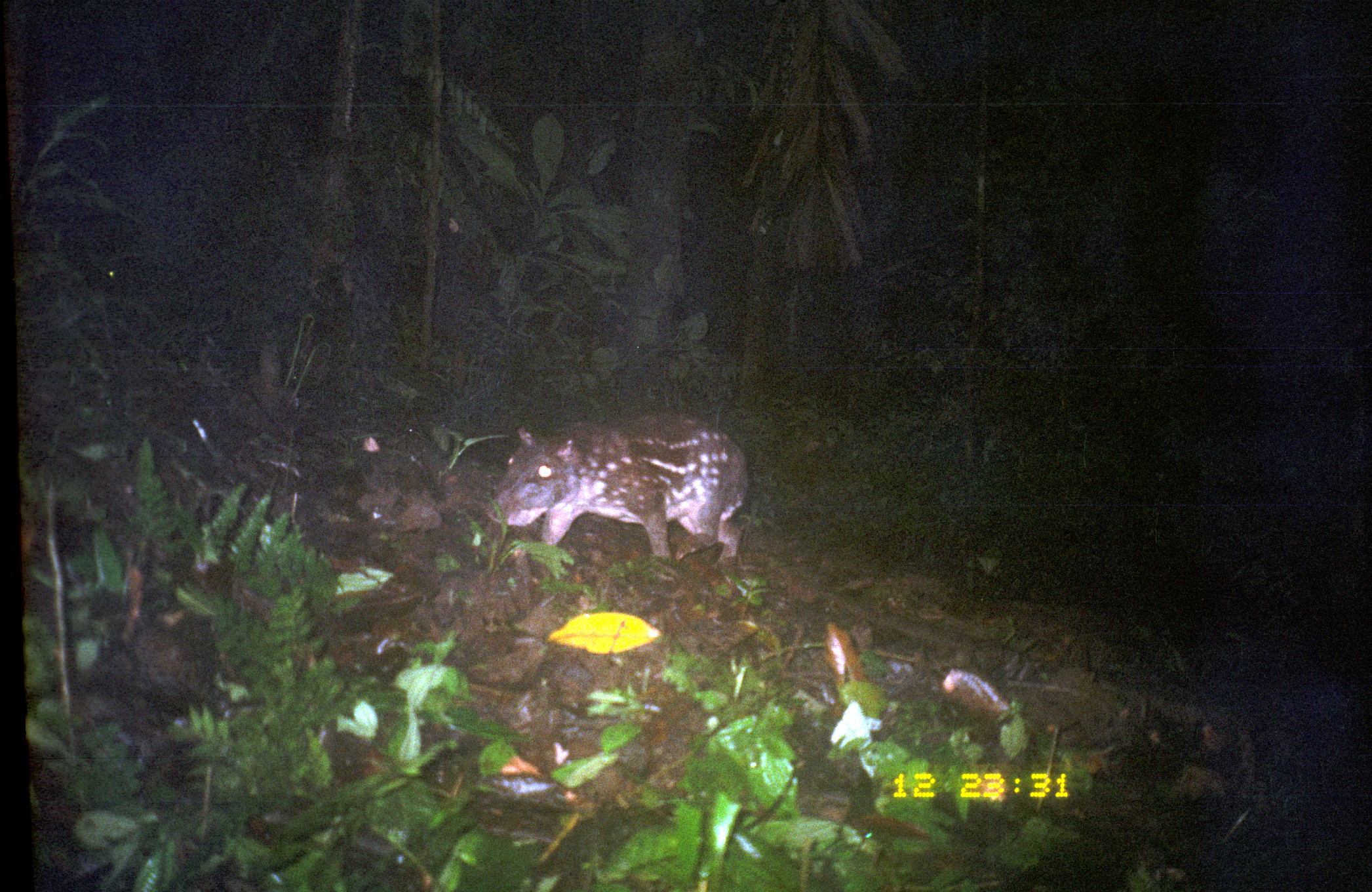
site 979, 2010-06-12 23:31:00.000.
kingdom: Animalia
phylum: Chordata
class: Mammalia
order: Rodentia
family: Cuniculidae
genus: Cuniculus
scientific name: Cuniculus paca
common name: spotted paca